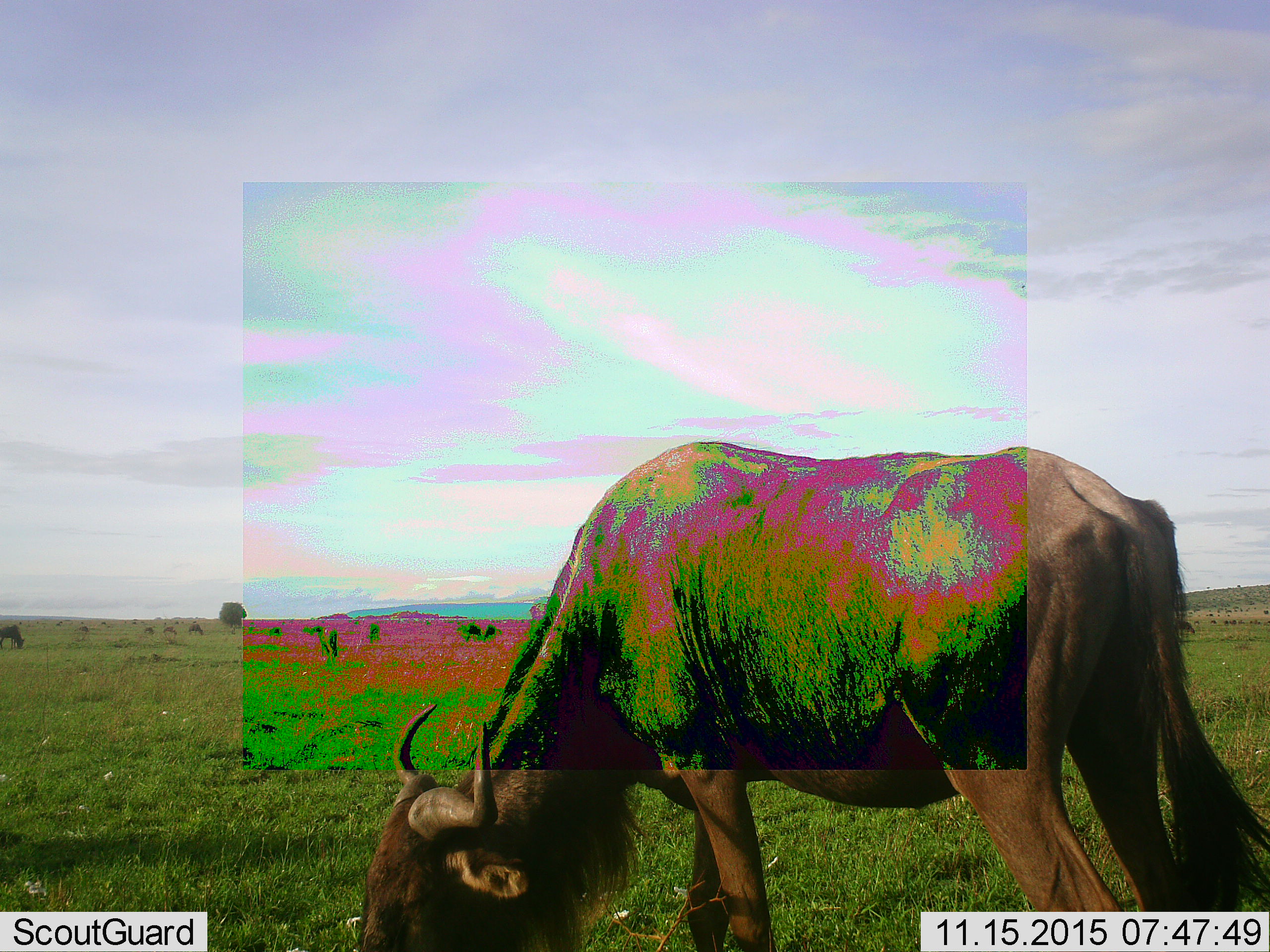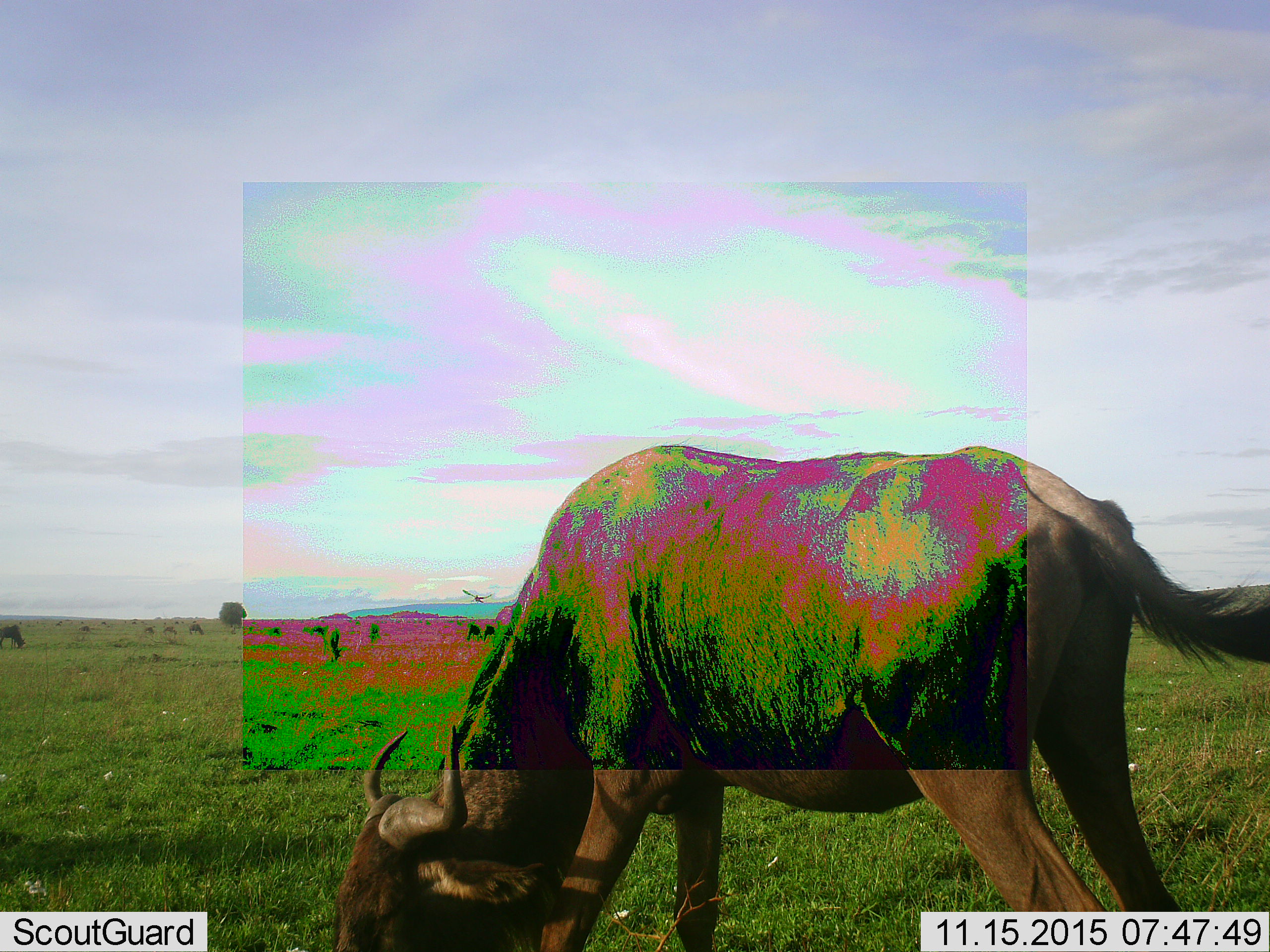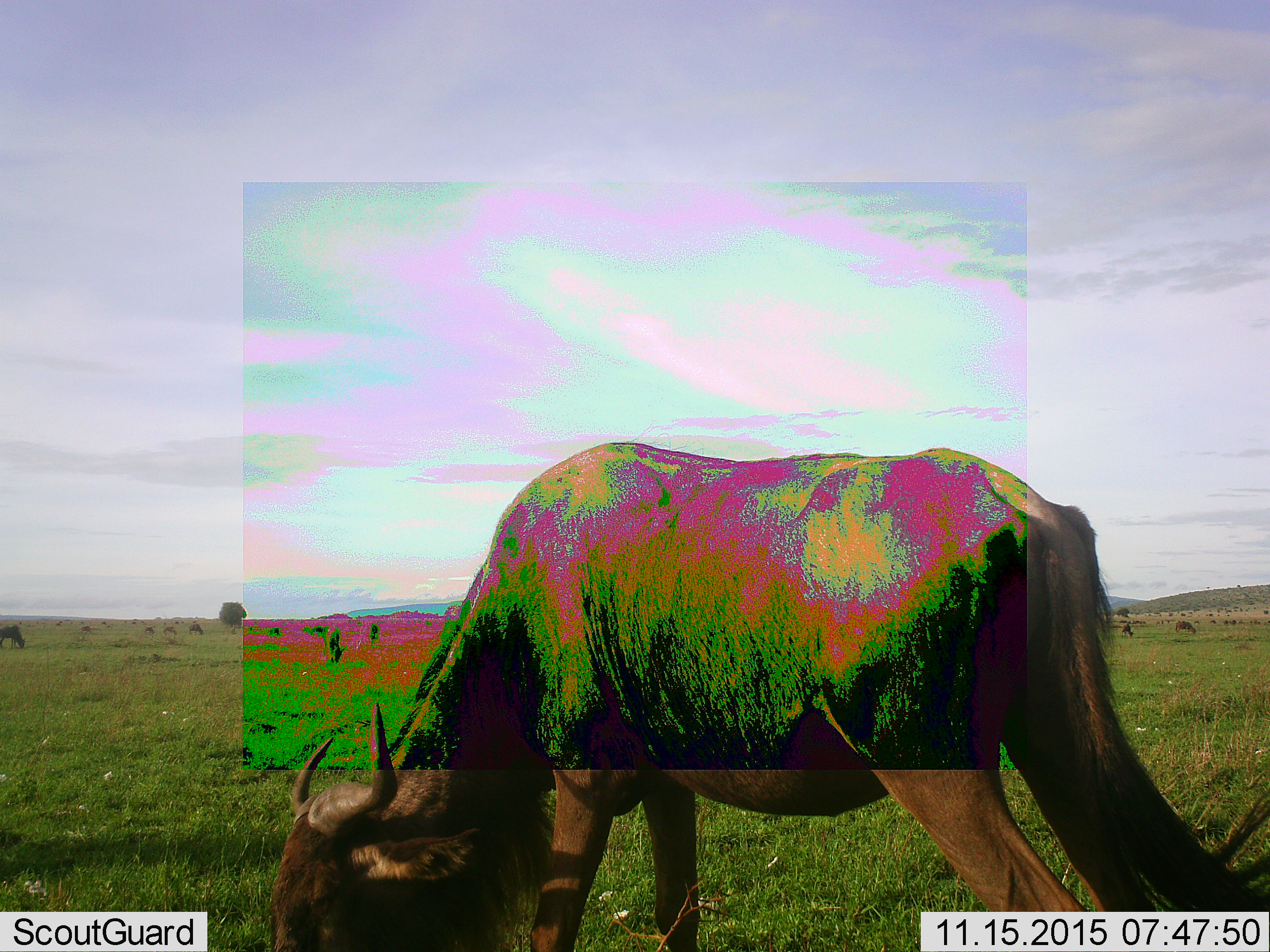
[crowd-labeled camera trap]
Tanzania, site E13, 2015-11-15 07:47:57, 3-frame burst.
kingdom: Animalia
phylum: Chordata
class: Mammalia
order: Artiodactyla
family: Bovidae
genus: Connochaetes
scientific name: Connochaetes taurinus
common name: blue wildebeest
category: wildebeest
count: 8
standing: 50%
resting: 0%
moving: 56%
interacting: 0%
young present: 6%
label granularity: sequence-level